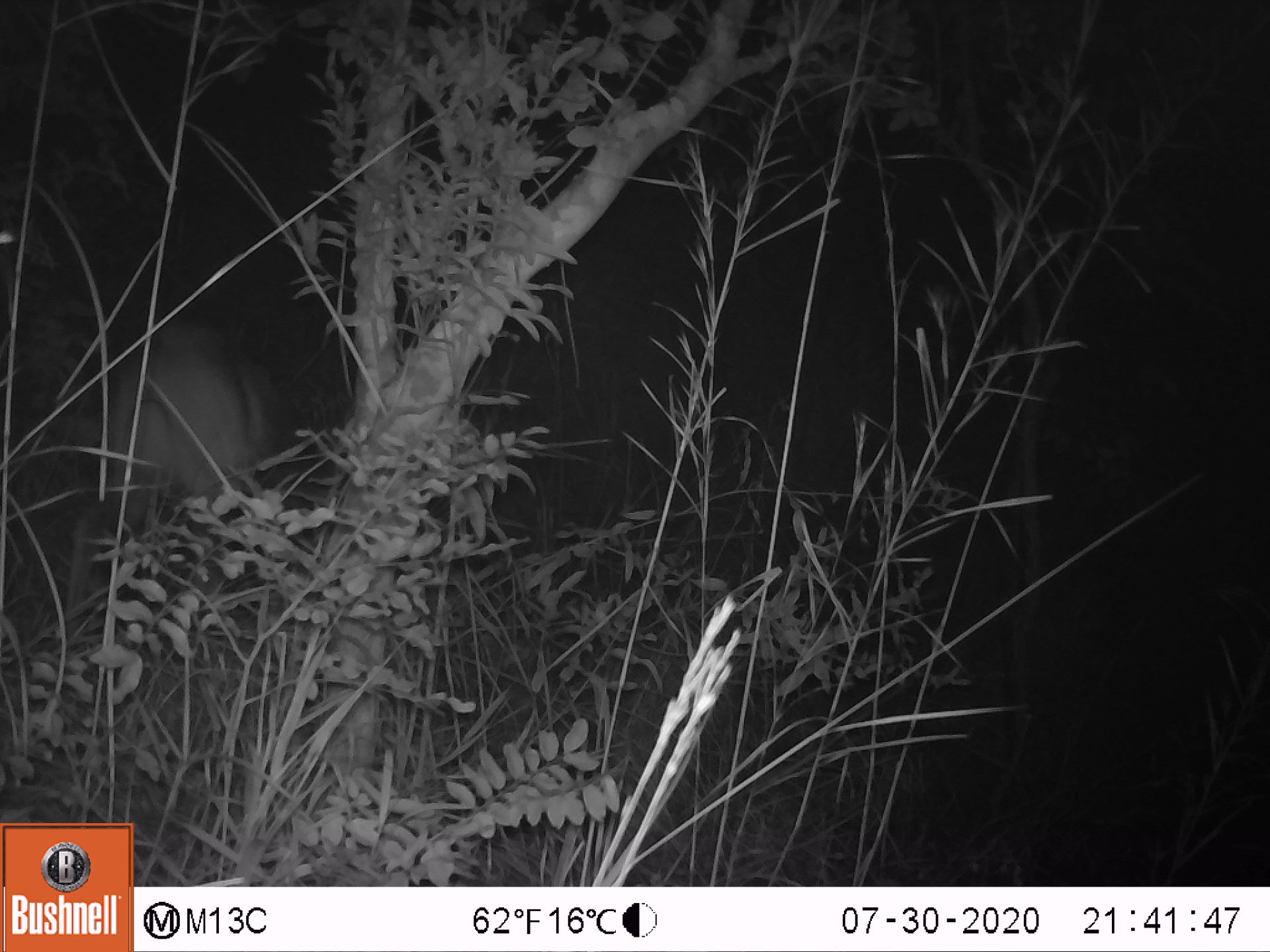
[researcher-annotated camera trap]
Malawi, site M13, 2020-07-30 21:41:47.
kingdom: Animalia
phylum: Chordata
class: Mammalia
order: Artiodactyla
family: Bovidae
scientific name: Antilopinae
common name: small antelope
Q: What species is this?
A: Small antelope (Antilopinae).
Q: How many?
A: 1.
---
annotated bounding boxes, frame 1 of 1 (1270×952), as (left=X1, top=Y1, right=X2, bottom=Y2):
small antelope: (left=70, top=318, right=281, bottom=597)